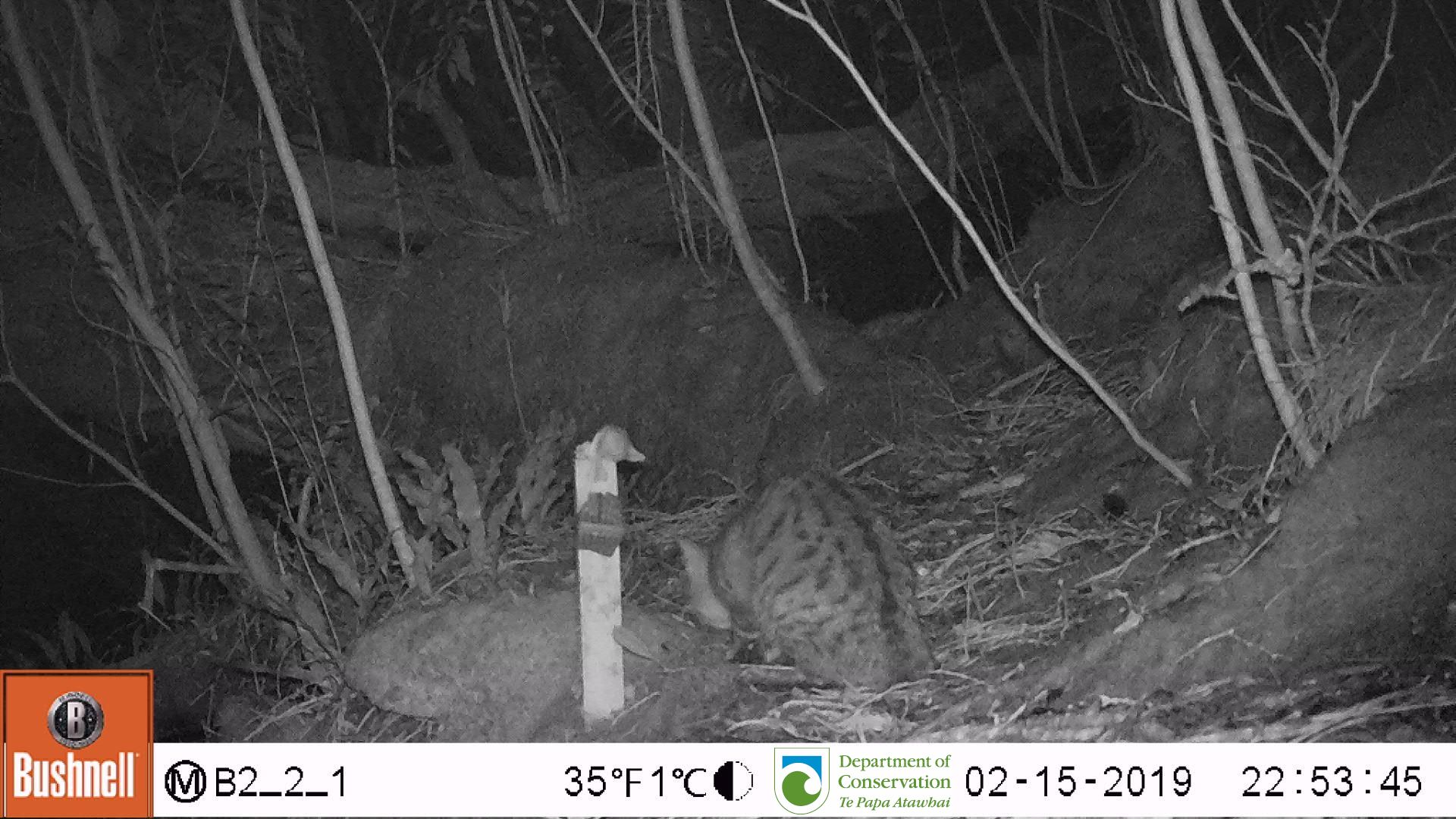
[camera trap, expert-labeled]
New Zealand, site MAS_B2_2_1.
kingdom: Animalia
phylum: Chordata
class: Mammalia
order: Carnivora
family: Felidae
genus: Felis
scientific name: Felis catus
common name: domestic cat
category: cat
Cat (domestic cat) (Felis catus).